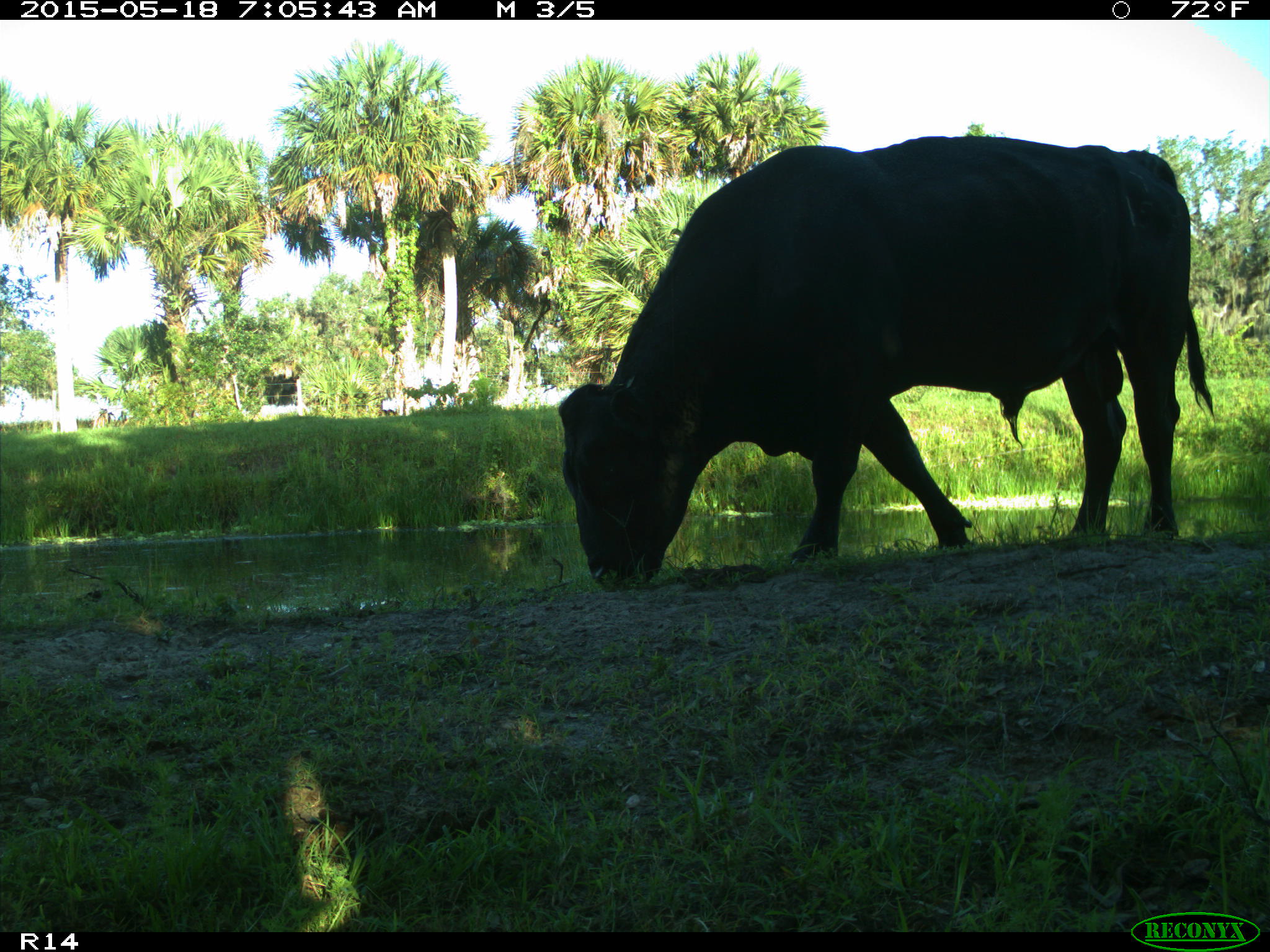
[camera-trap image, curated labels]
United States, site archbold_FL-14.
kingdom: Animalia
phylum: Chordata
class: Mammalia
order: Artiodactyla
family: Bovidae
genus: Bos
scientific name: Bos taurus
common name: domestic cow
Bos taurus (domestic cow).